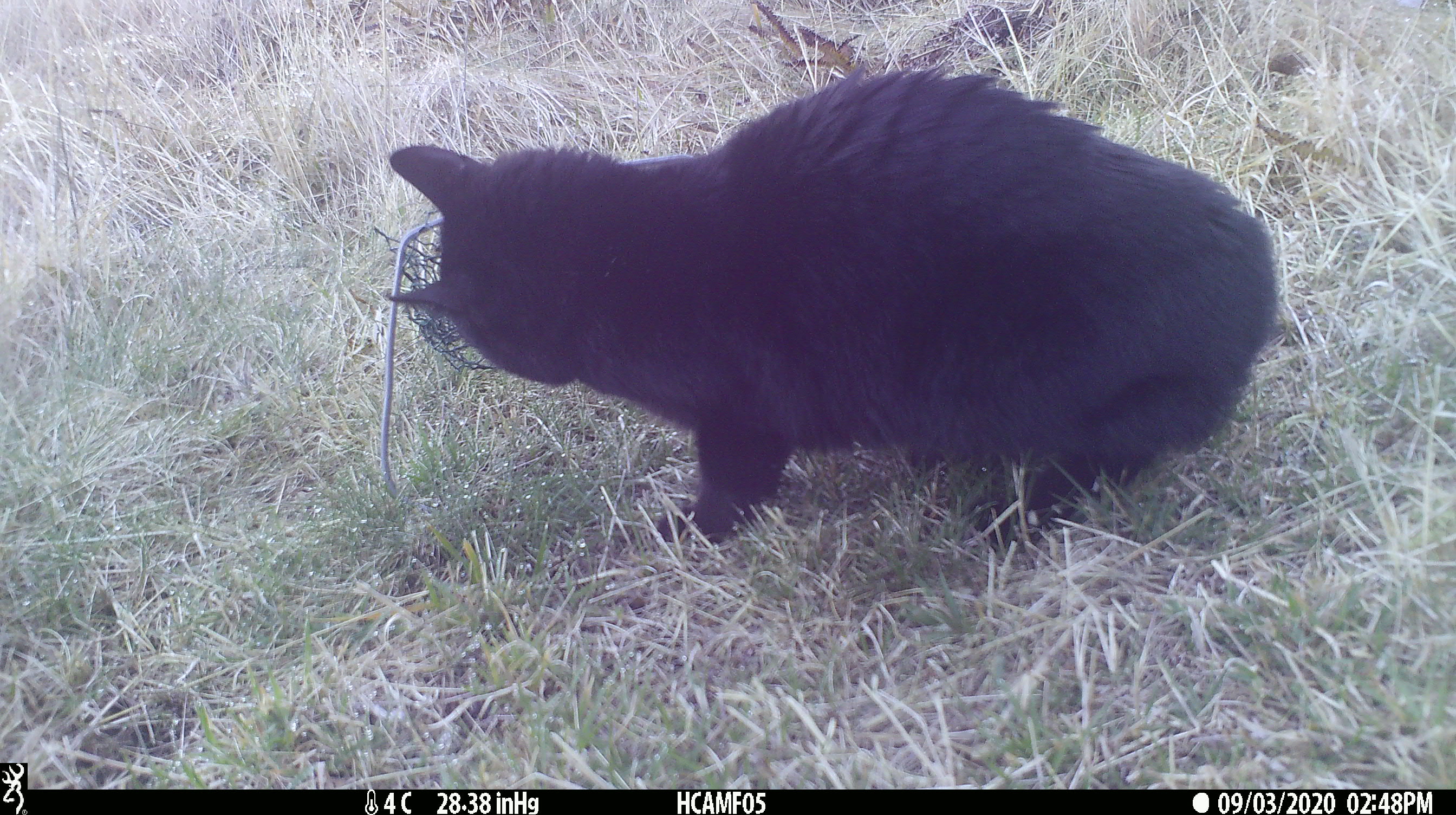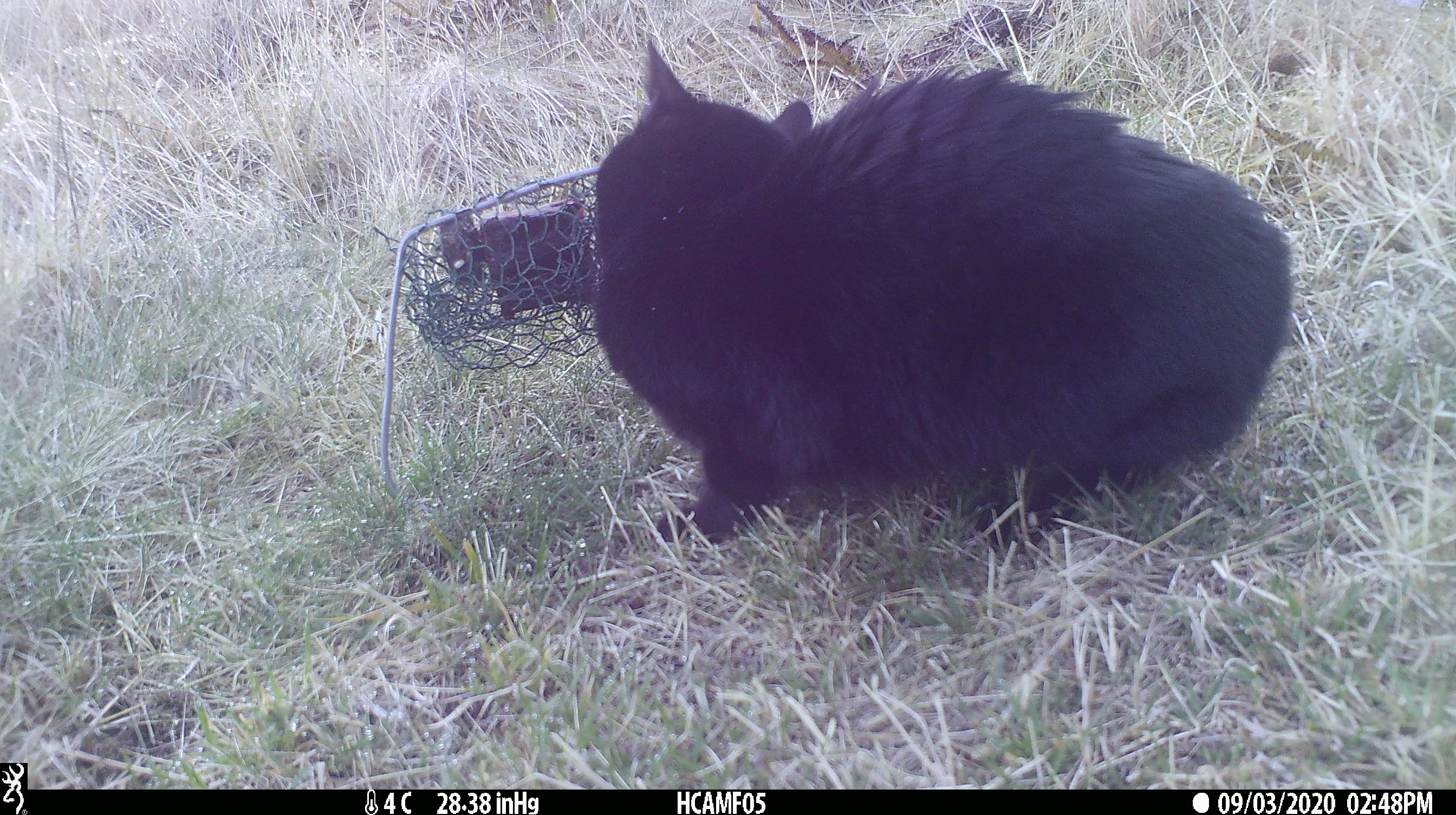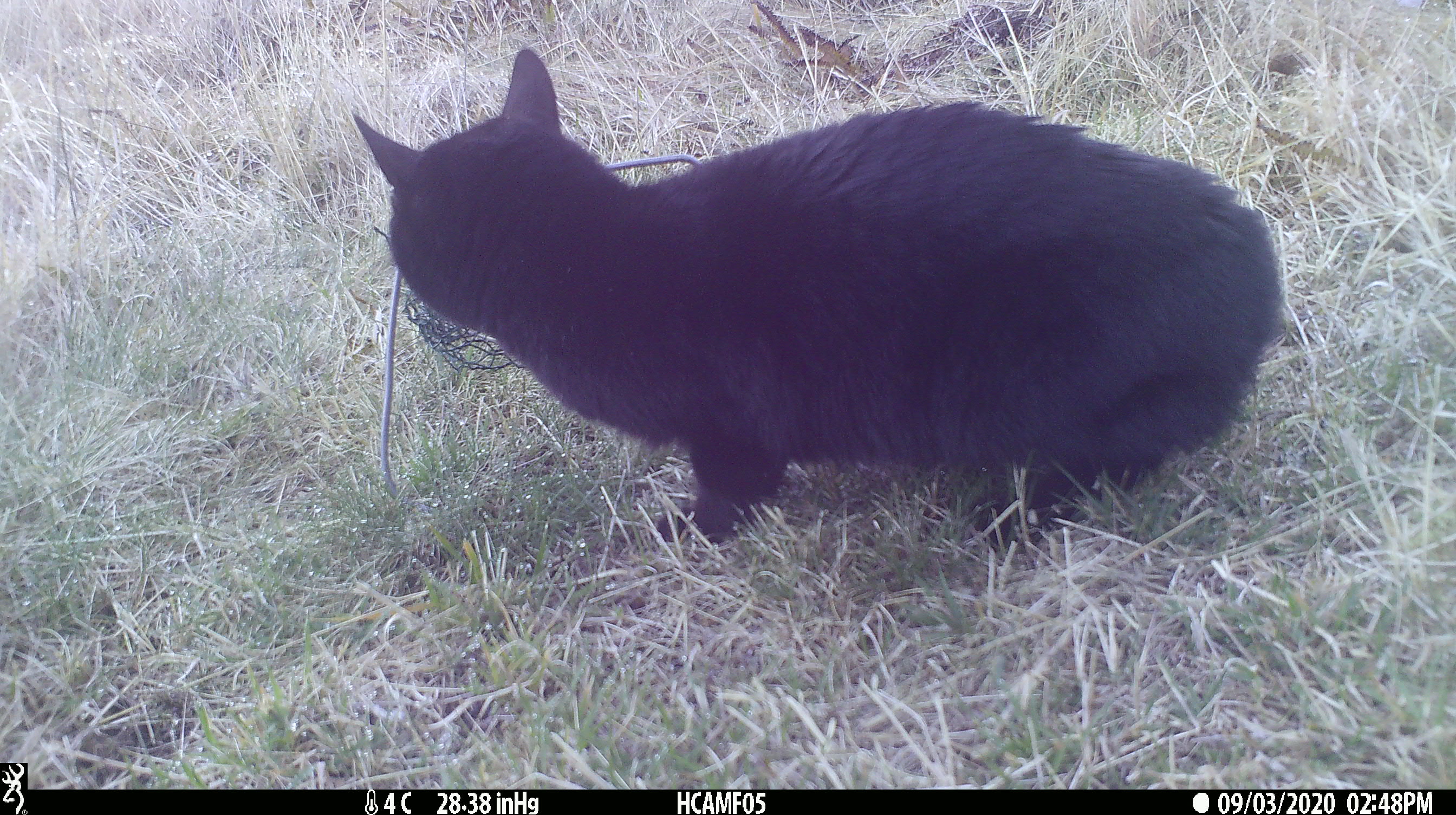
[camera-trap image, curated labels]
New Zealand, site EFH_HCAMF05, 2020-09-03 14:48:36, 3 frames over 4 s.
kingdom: Animalia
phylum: Chordata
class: Mammalia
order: Carnivora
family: Felidae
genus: Felis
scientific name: Felis catus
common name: domestic cat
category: cat